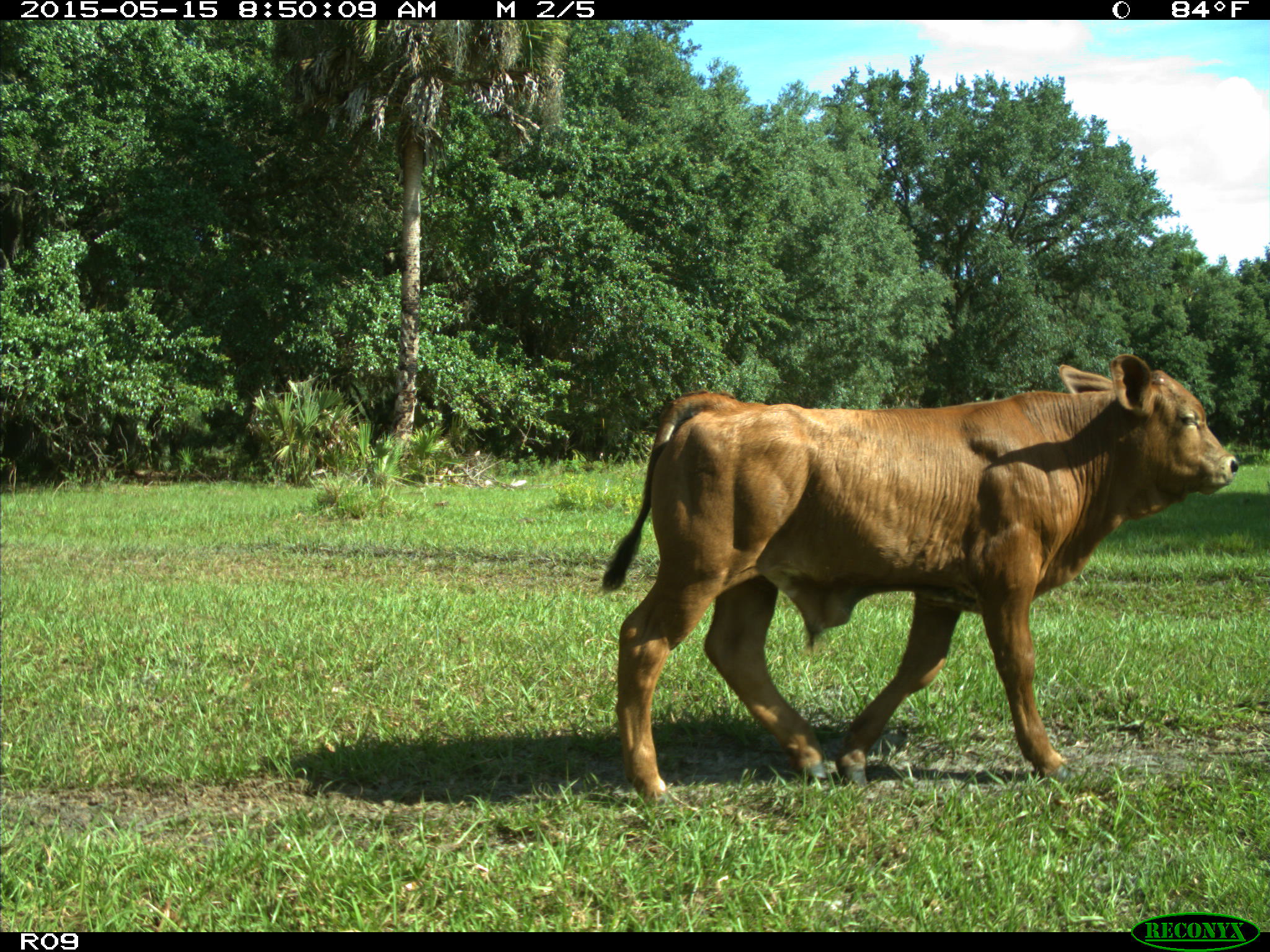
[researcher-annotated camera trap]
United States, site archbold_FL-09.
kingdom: Animalia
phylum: Chordata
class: Mammalia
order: Artiodactyla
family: Bovidae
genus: Bos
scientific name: Bos taurus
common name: domestic cow